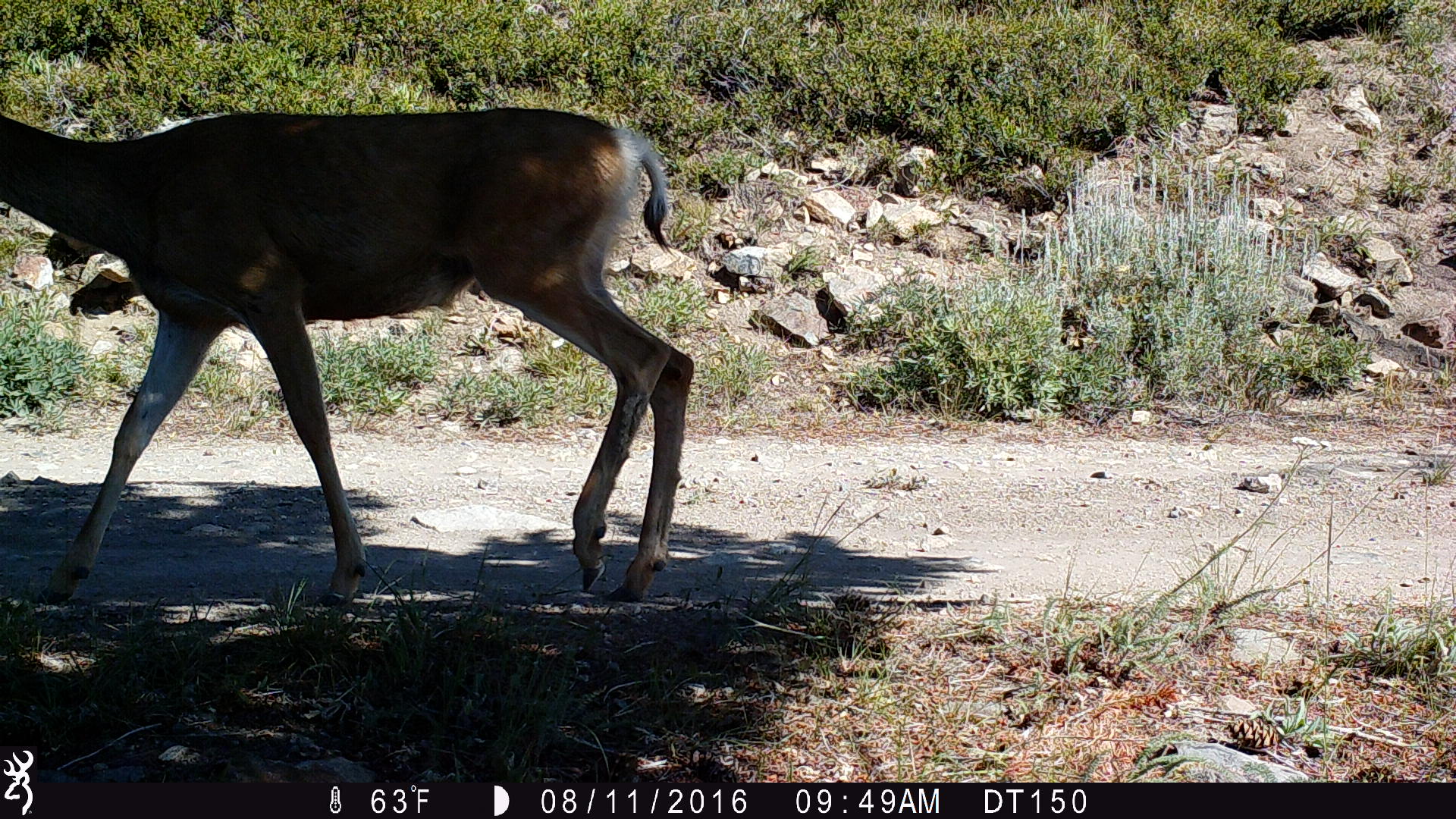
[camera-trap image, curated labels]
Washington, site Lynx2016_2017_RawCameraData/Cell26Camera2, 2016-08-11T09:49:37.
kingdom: Animalia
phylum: Chordata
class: Mammalia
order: Artiodactyla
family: Cervidae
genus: Odocoileus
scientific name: Odocoileus hemionus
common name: mule deer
Odocoileus hemionus (mule deer). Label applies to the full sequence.